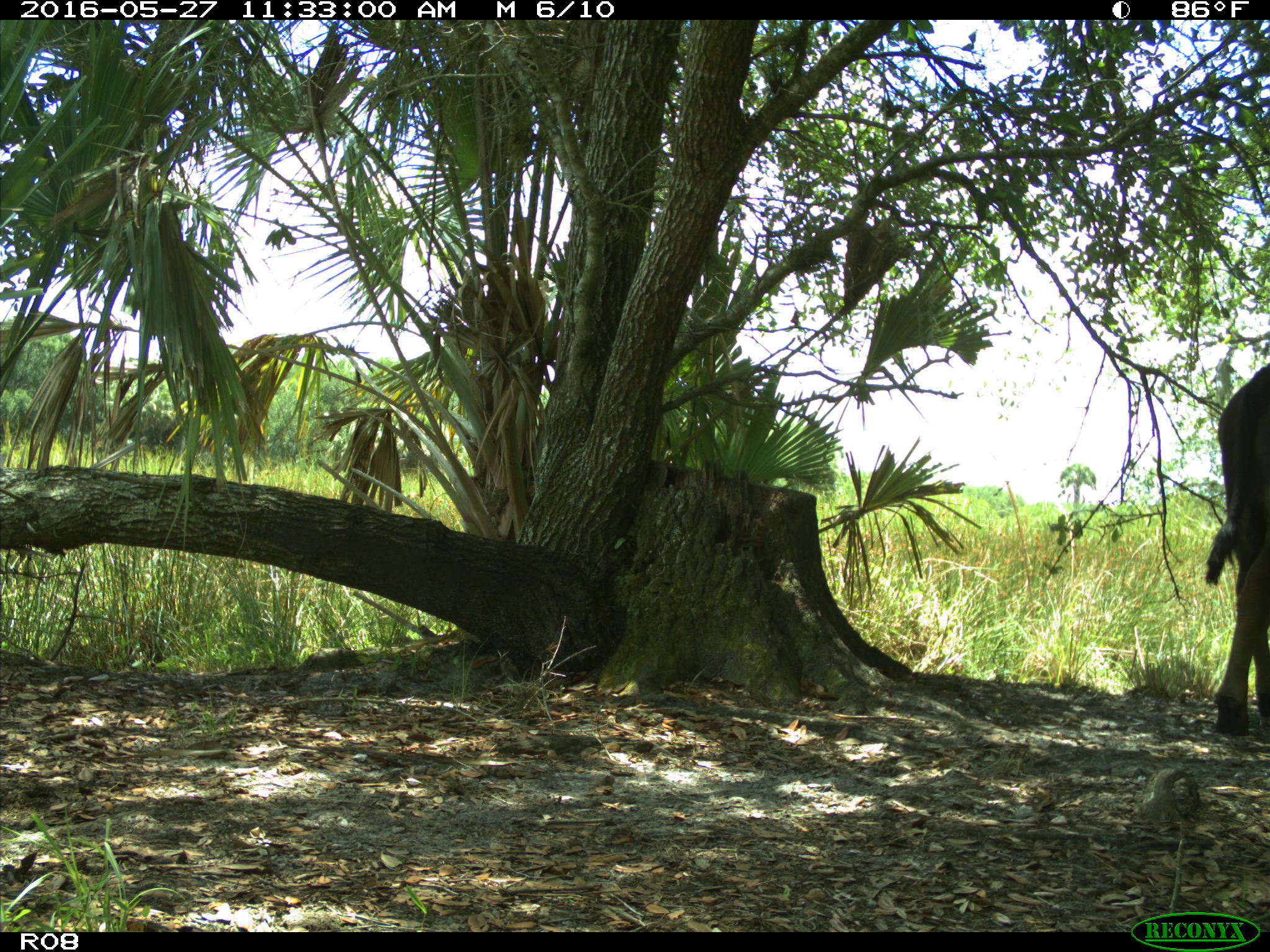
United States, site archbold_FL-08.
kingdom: Animalia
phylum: Chordata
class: Mammalia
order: Artiodactyla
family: Bovidae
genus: Bos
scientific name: Bos taurus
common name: domestic cow